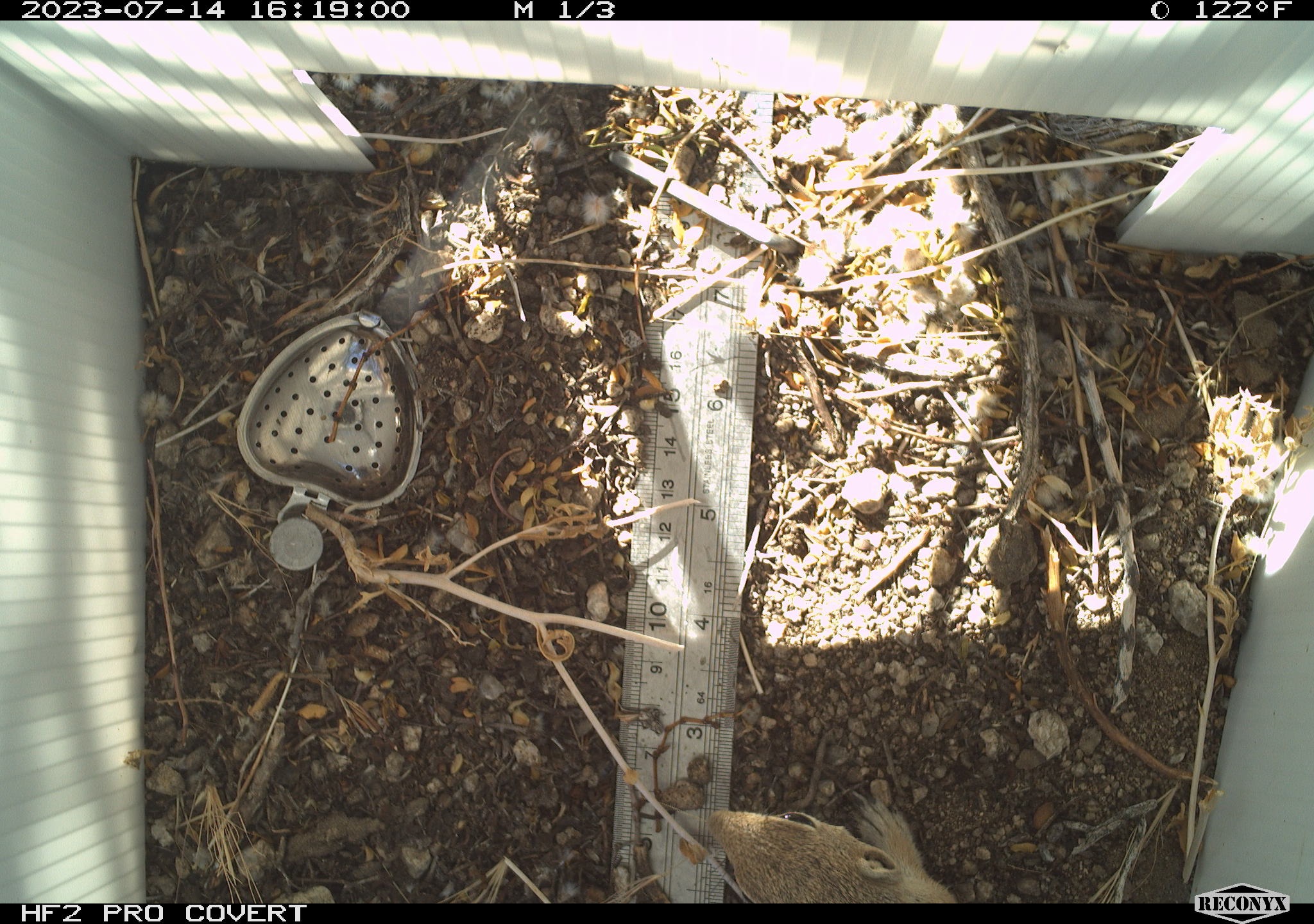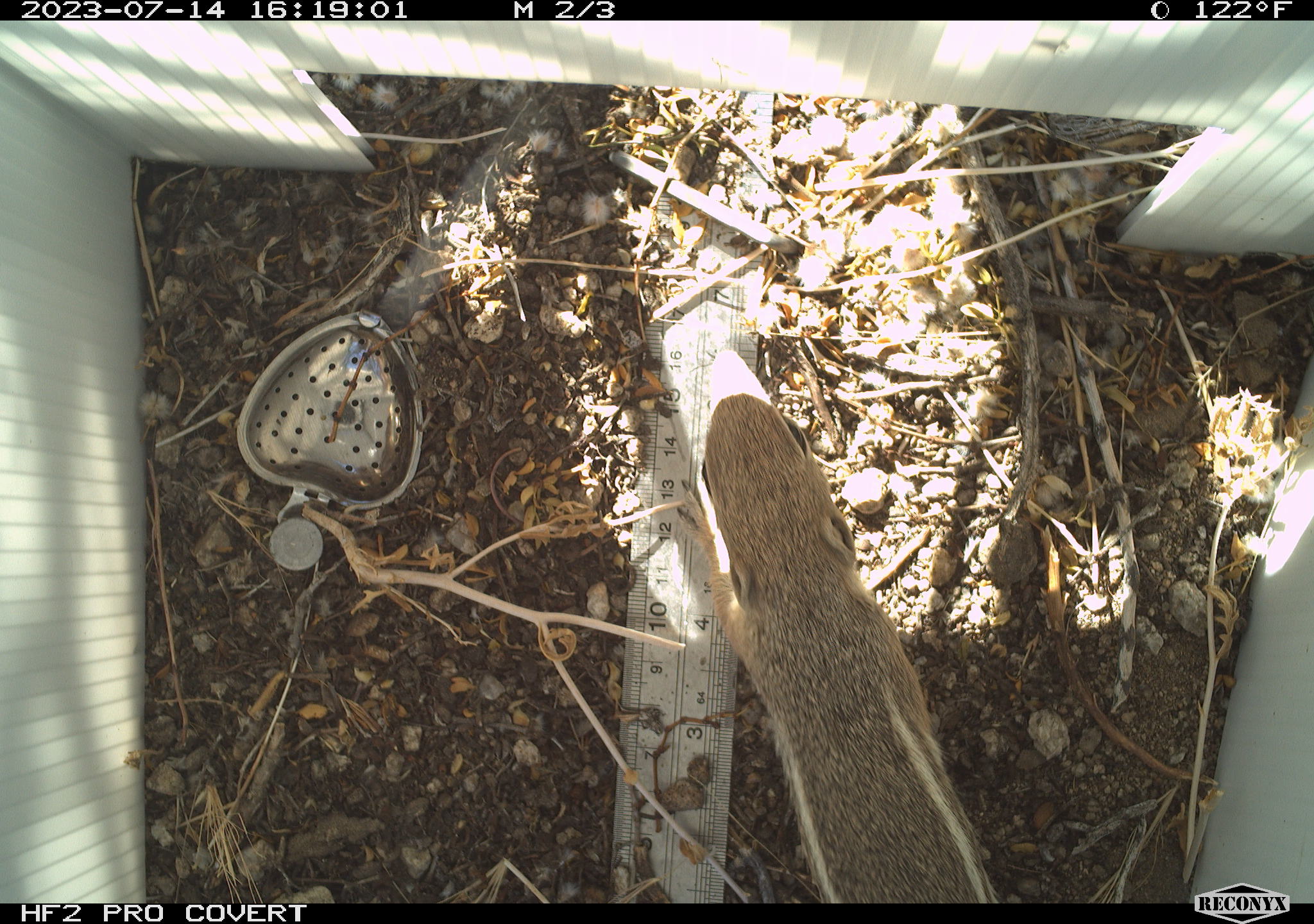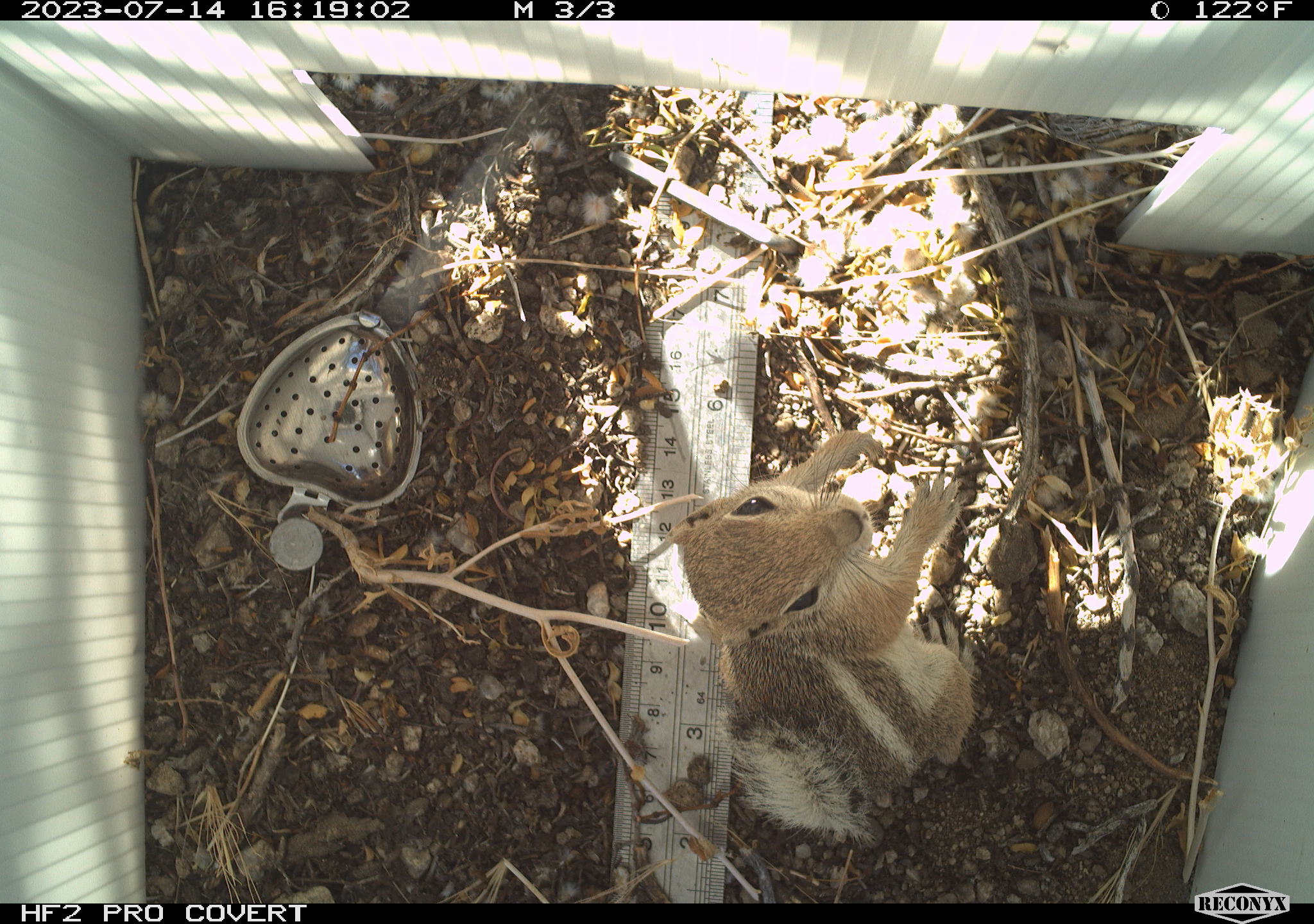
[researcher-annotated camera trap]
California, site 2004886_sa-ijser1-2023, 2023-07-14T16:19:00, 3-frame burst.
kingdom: Animalia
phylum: Chordata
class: Mammalia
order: Rodentia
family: Sciuridae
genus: Ammospermophilus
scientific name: Ammospermophilus leucurus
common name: white-tailed antelope squirrel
White-tailed antelope squirrel (Ammospermophilus leucurus).